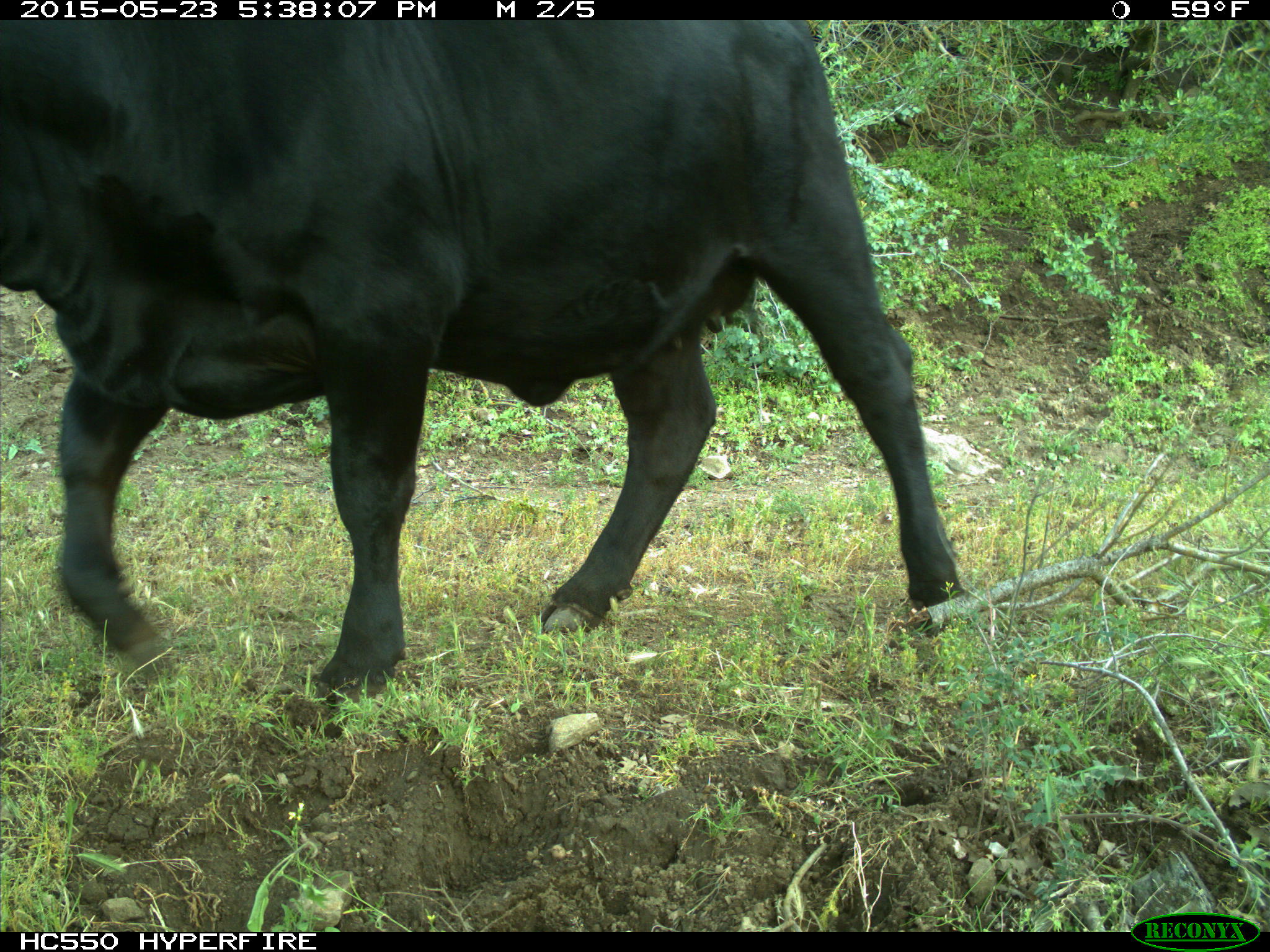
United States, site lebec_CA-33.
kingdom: Animalia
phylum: Chordata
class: Mammalia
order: Artiodactyla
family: Bovidae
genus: Bos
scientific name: Bos taurus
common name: domestic cow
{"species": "Bos taurus (domestic cow)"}